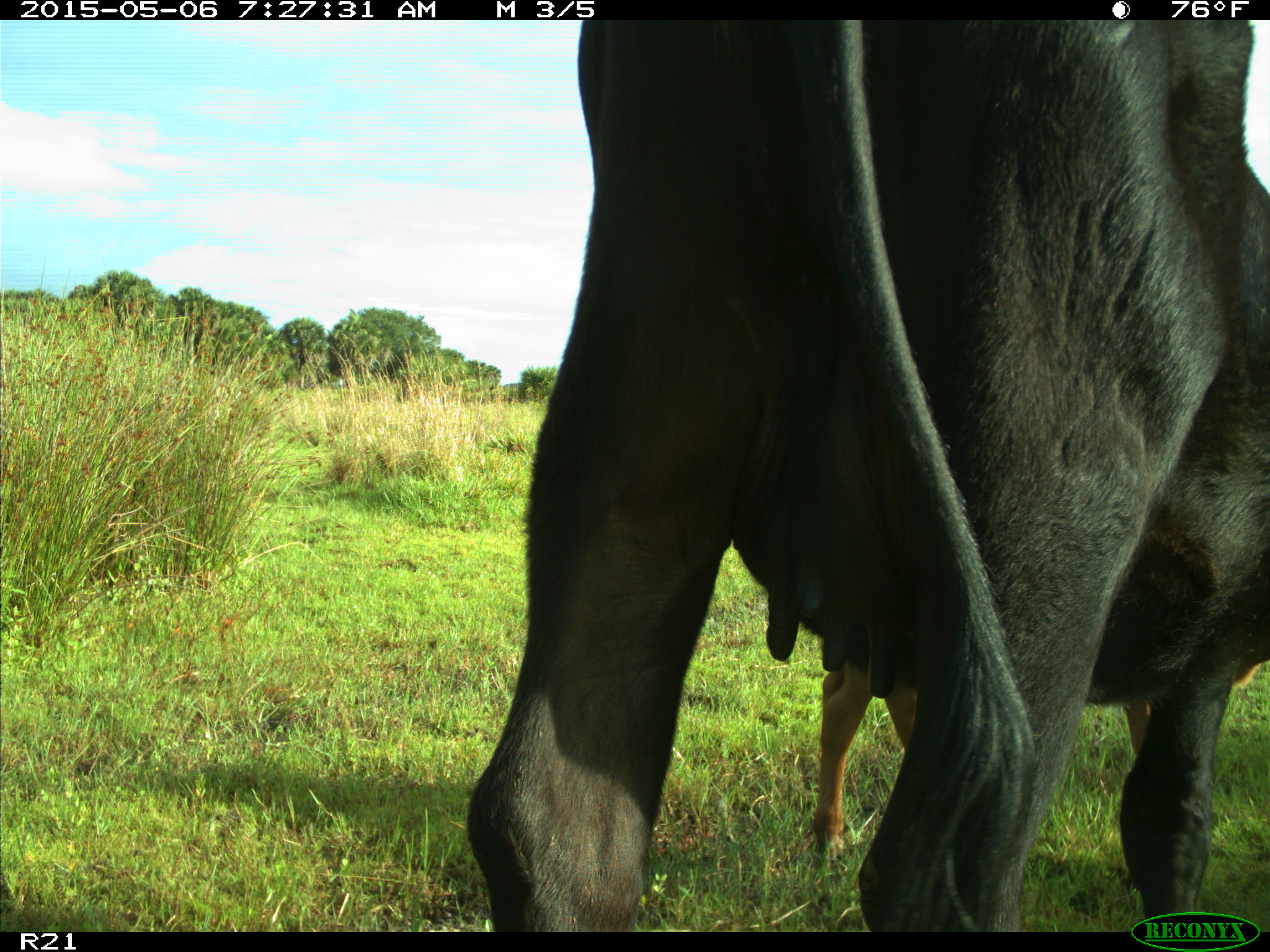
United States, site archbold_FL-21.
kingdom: Animalia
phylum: Chordata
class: Mammalia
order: Artiodactyla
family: Bovidae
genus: Bos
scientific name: Bos taurus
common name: domestic cow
Bos taurus (domestic cow).